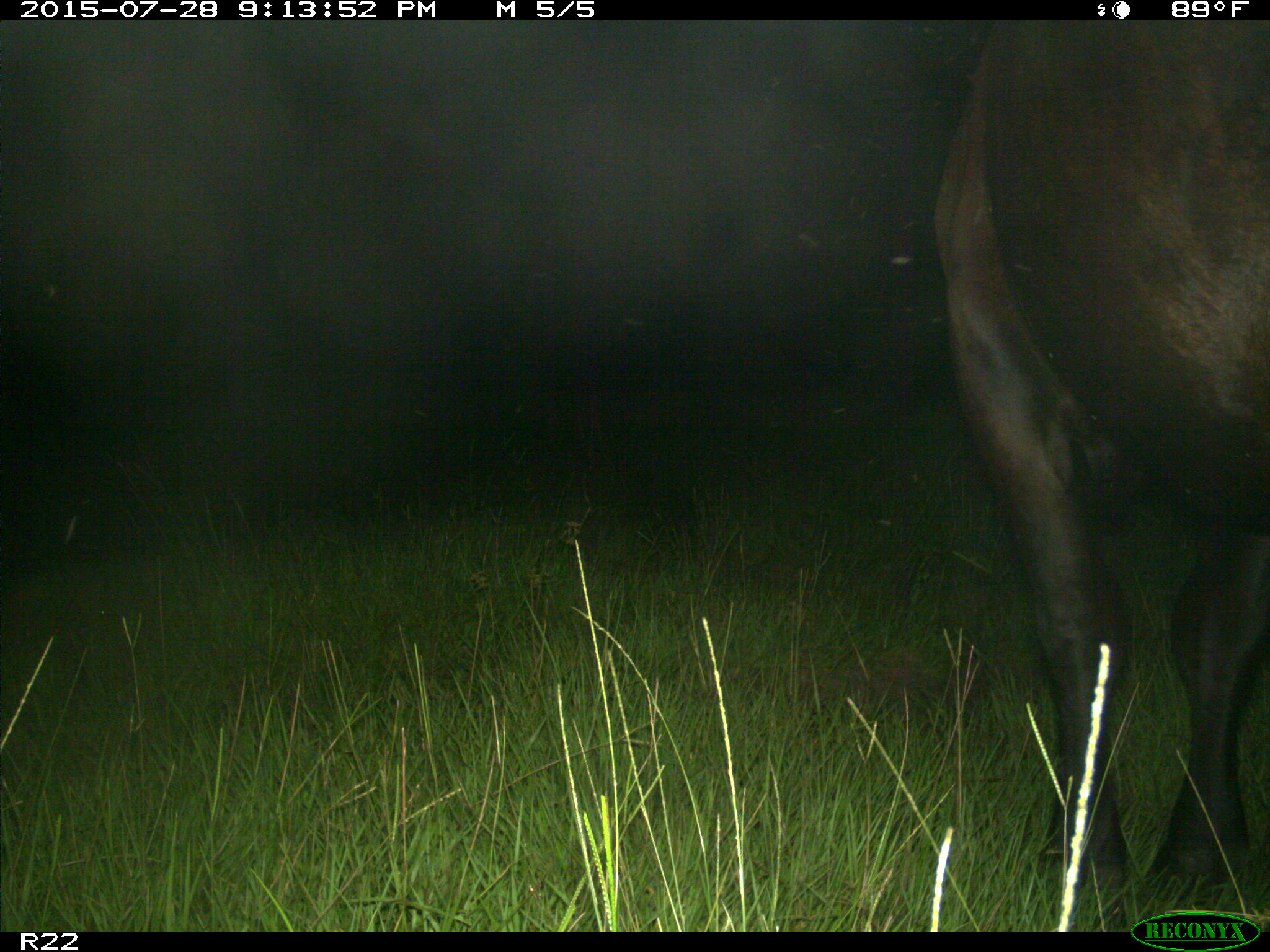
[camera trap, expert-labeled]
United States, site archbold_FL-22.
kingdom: Animalia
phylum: Chordata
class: Mammalia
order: Artiodactyla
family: Bovidae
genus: Bos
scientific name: Bos taurus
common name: domestic cow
Bos taurus (domestic cow).